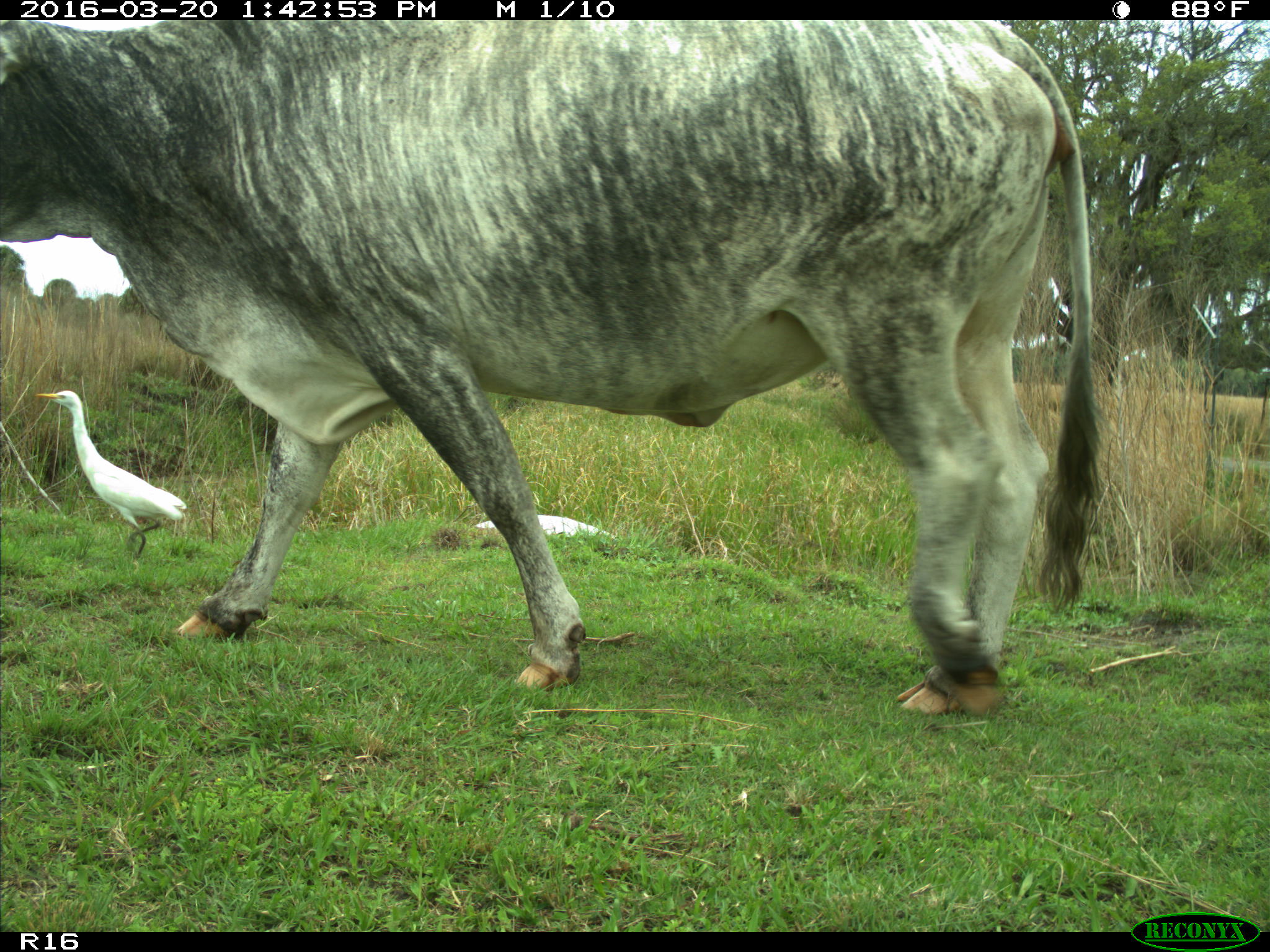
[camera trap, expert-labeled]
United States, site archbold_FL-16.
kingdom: Animalia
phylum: Chordata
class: Mammalia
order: Artiodactyla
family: Bovidae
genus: Bos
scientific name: Bos taurus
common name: domestic cow